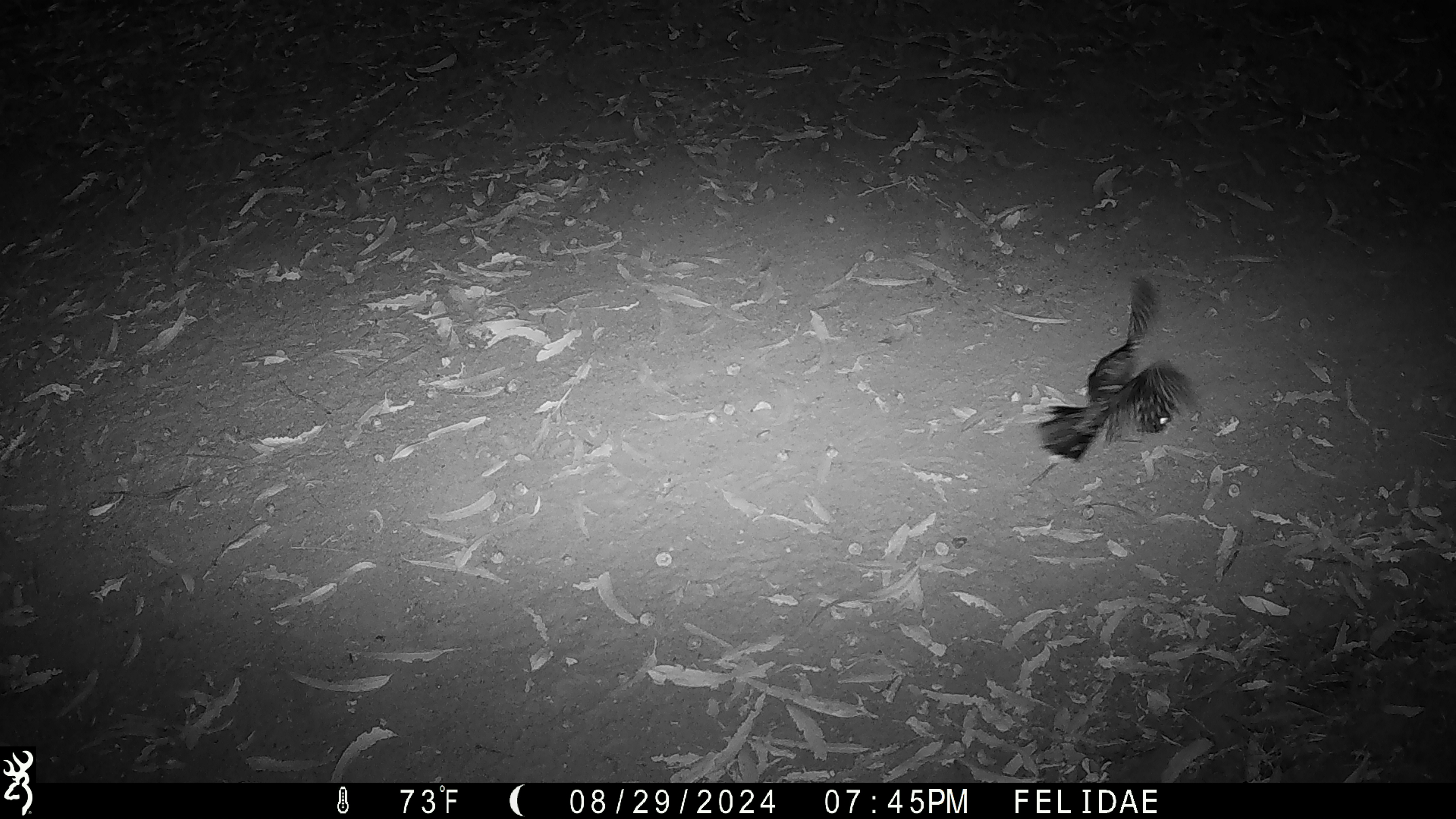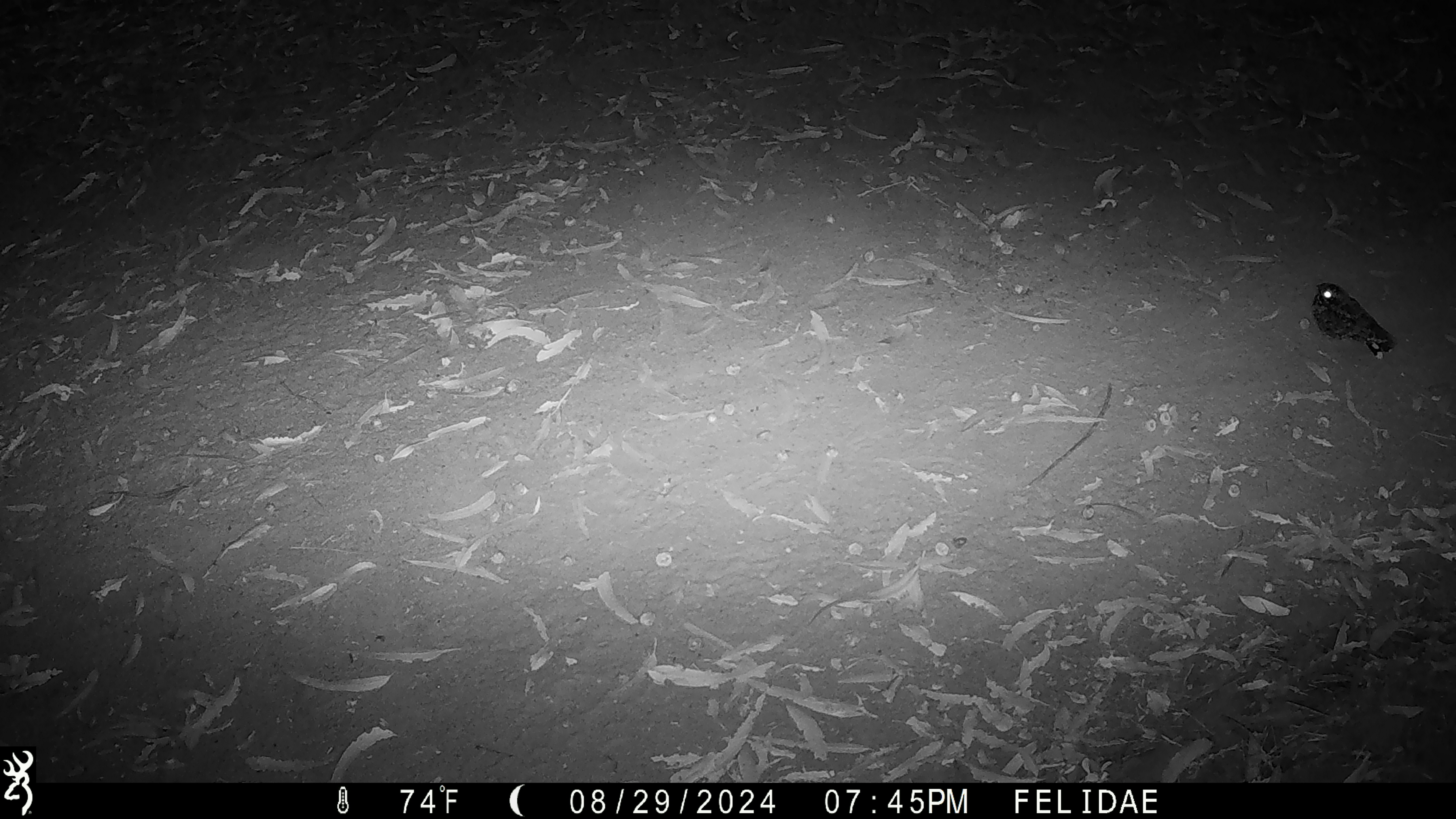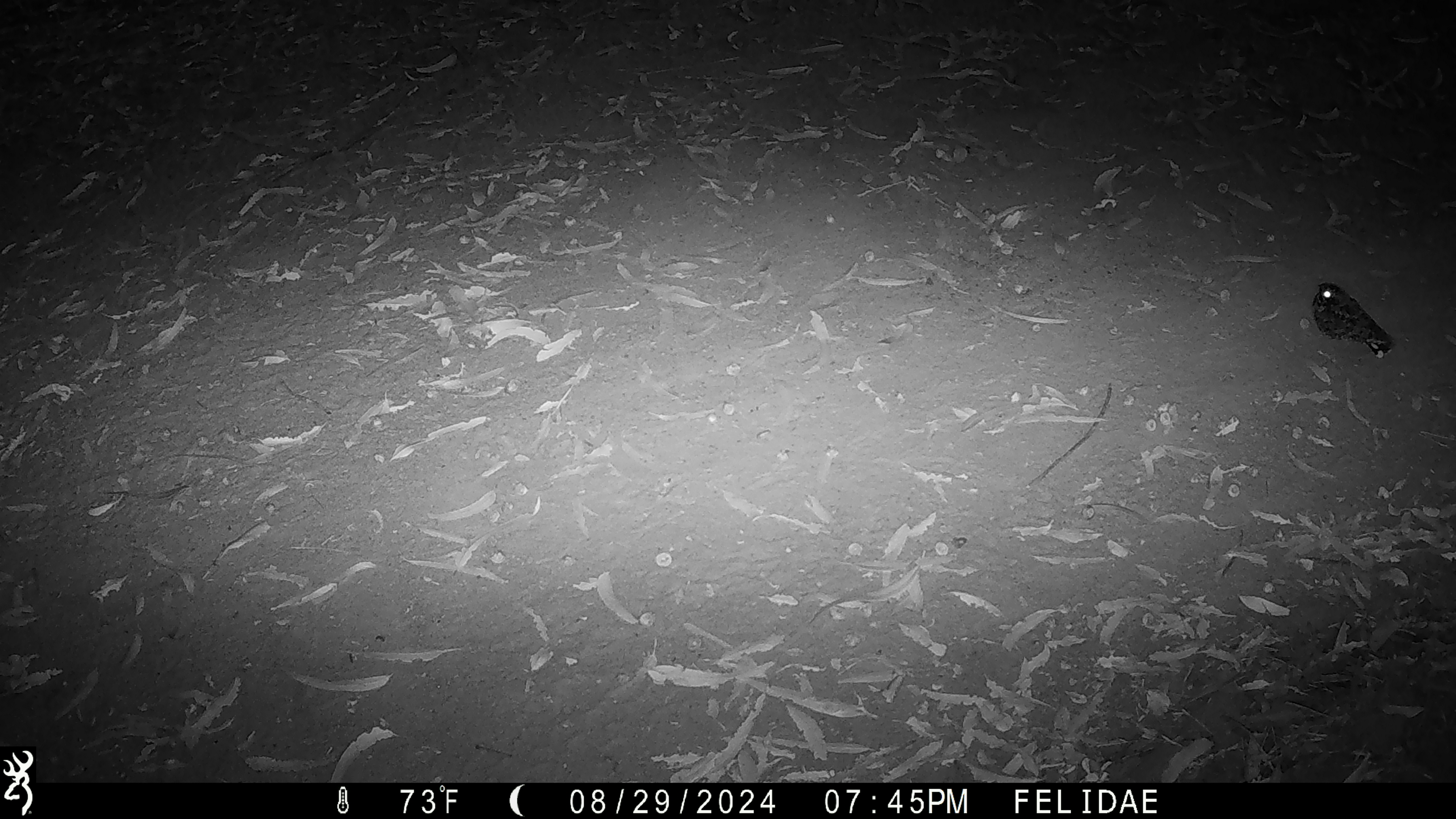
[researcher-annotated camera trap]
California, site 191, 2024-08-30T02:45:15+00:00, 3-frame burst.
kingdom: Animalia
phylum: Chordata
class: Aves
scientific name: Aves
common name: bird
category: unknown bird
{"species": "unknown bird (bird) (Aves)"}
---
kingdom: Animalia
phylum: Chordata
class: Aves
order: Strigiformes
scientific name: Strigiformes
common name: owl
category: unknown owl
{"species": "unknown owl (owl) (Strigiformes)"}